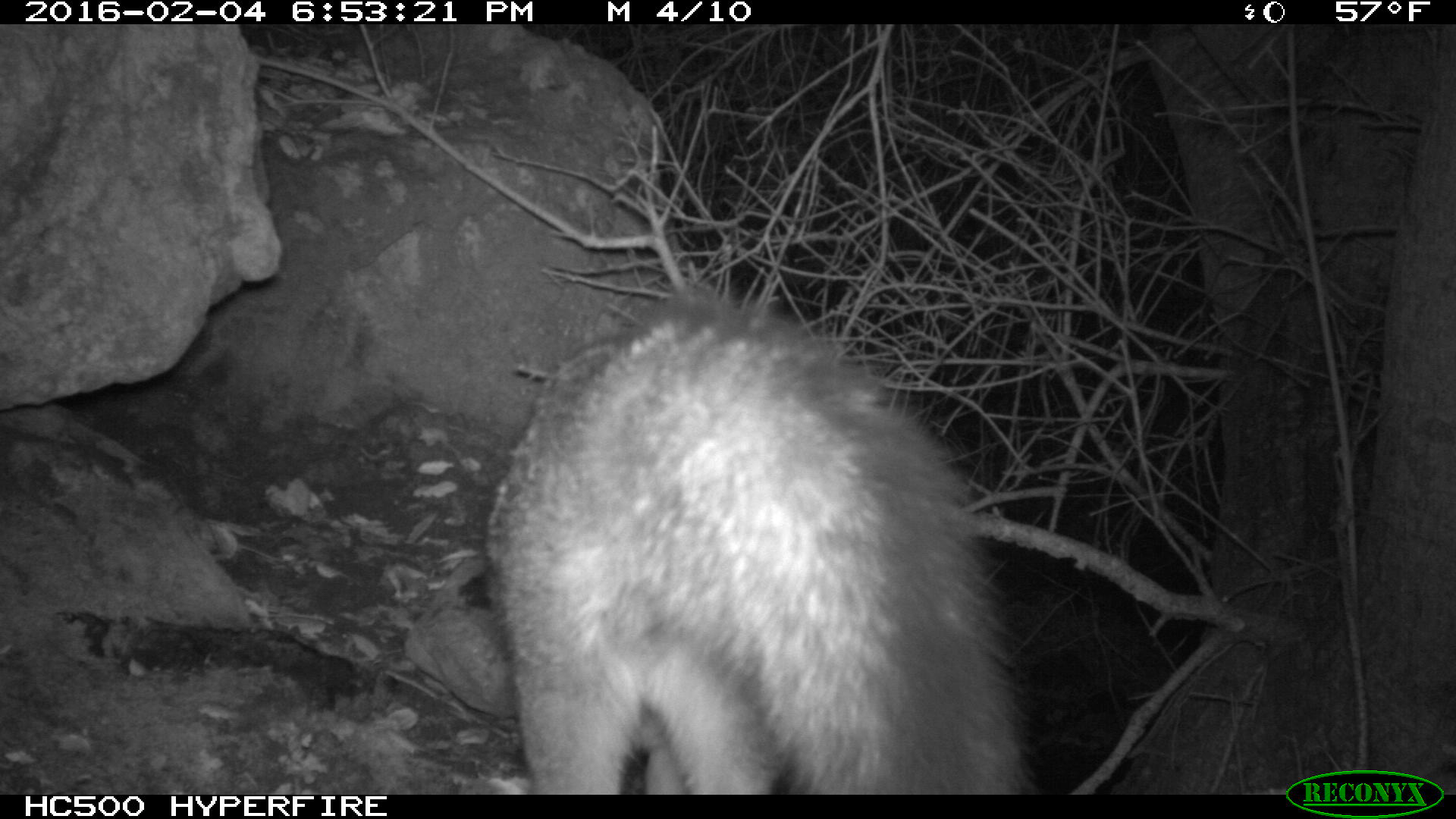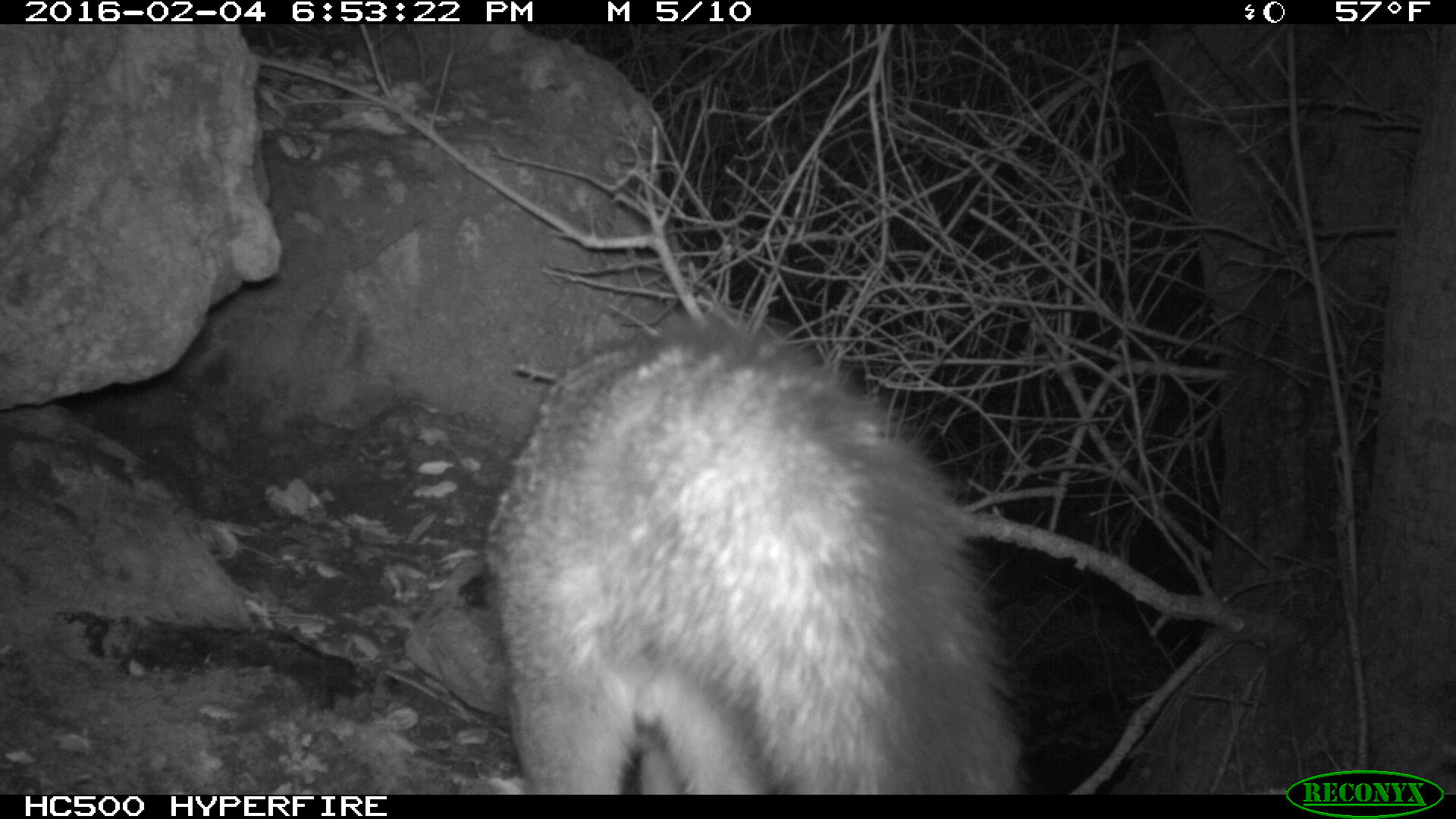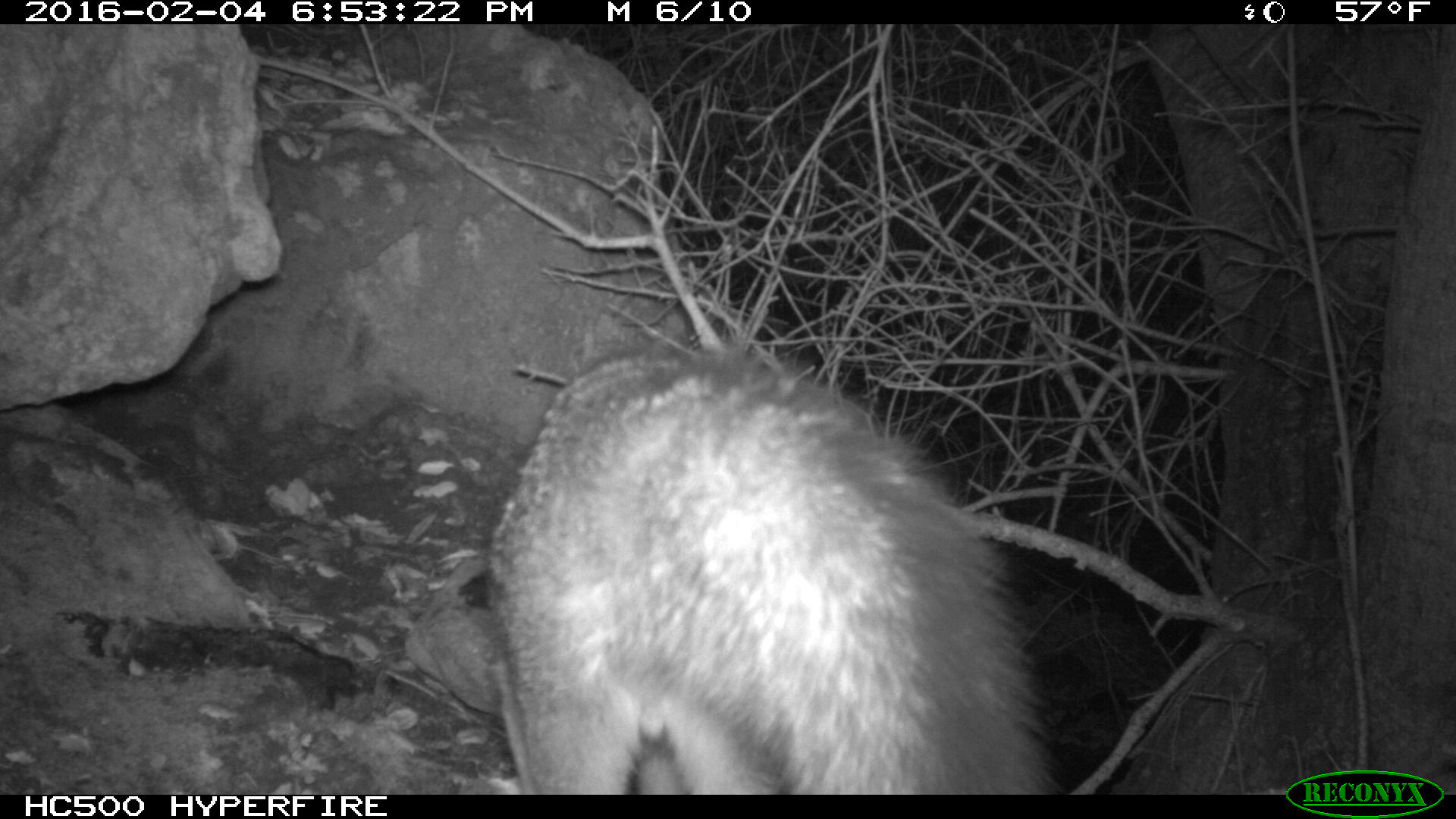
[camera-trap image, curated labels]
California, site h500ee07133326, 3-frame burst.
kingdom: Animalia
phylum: Chordata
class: Mammalia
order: Carnivora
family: Canidae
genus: Urocyon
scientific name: Urocyon littoralis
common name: island fox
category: fox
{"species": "fox (island fox) (Urocyon littoralis)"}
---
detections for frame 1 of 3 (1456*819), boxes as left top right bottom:
fox: 482 269 1038 794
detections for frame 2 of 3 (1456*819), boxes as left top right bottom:
fox: 481 310 1028 795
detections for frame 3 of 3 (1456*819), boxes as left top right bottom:
fox: 482 338 1062 794